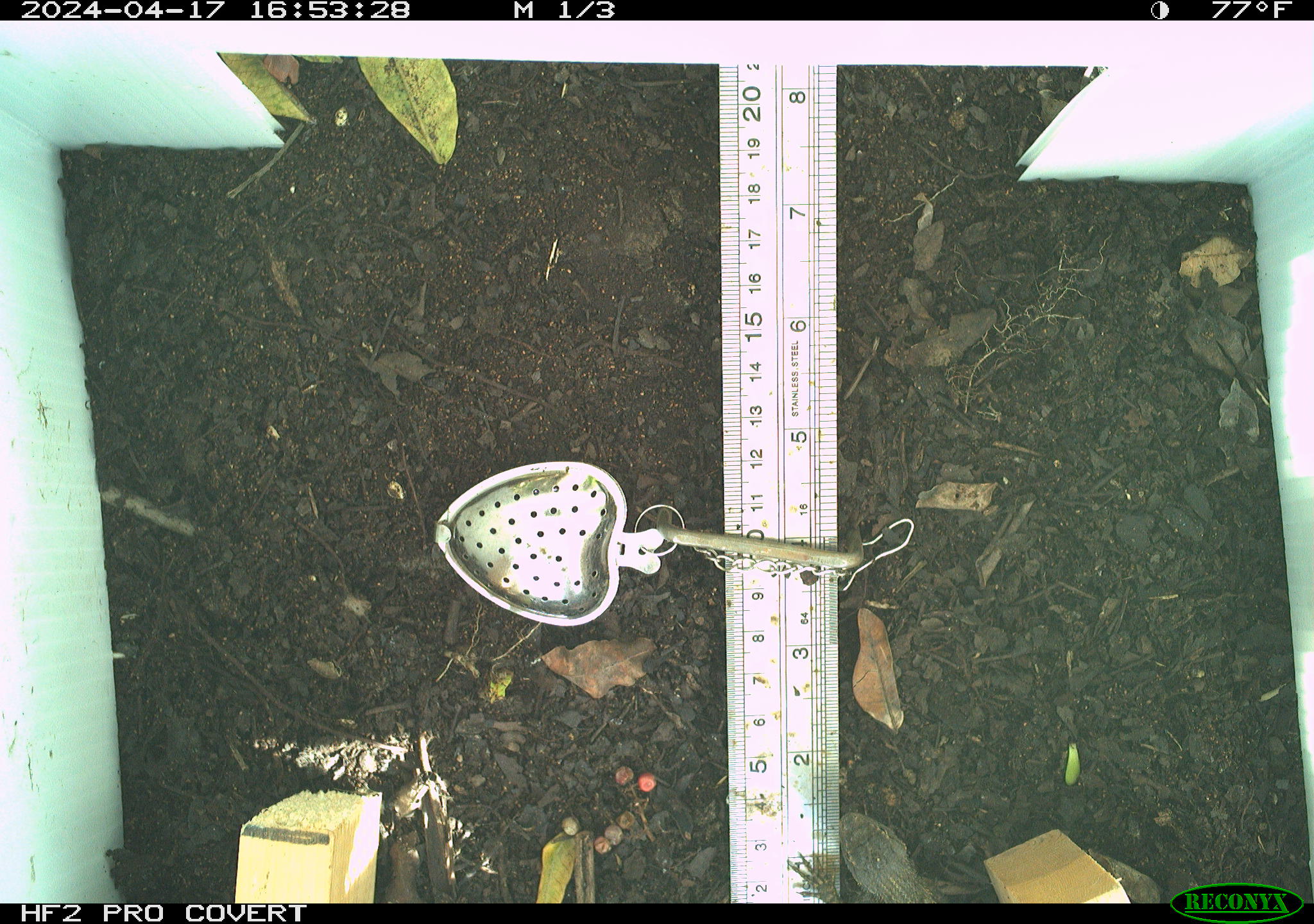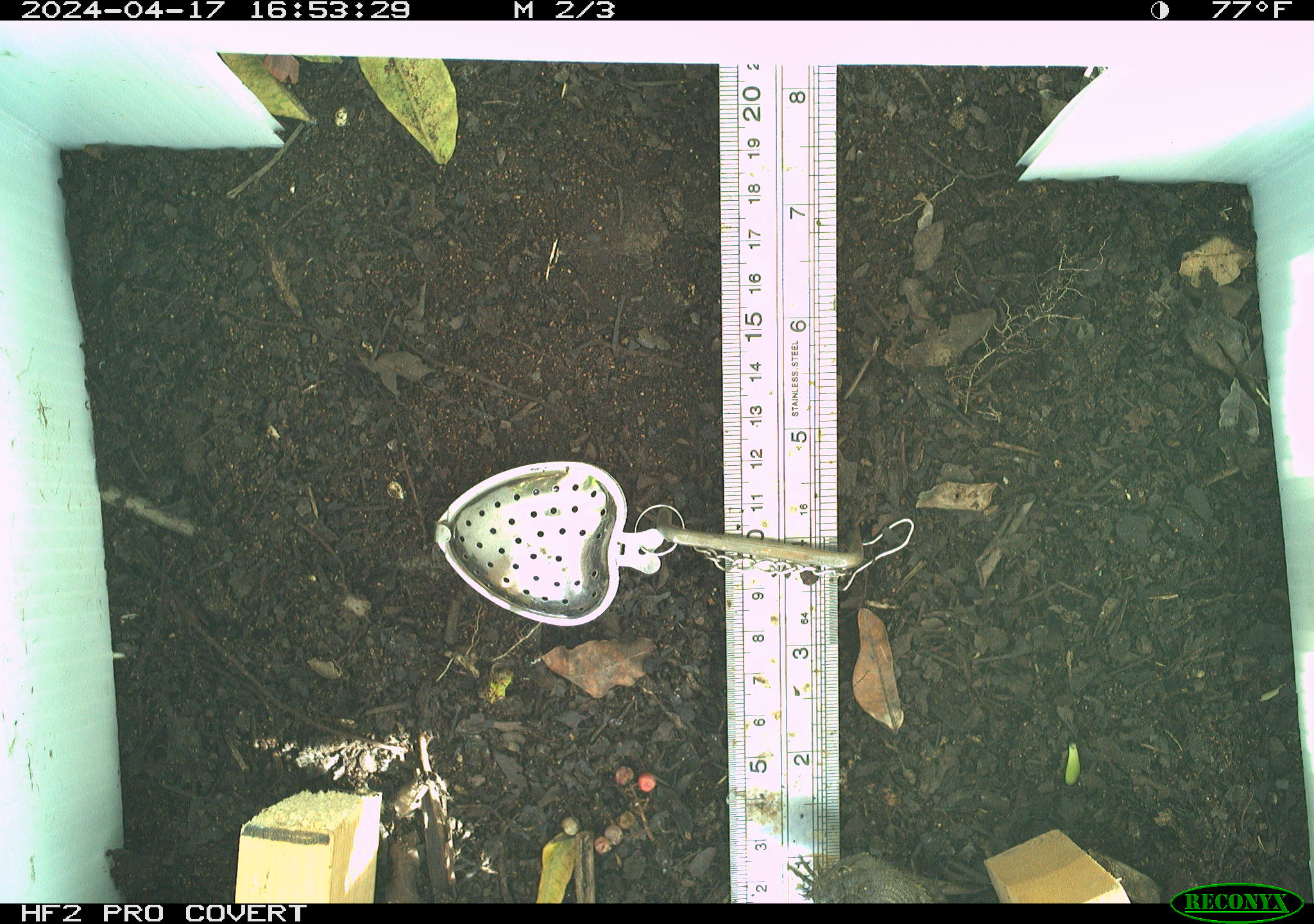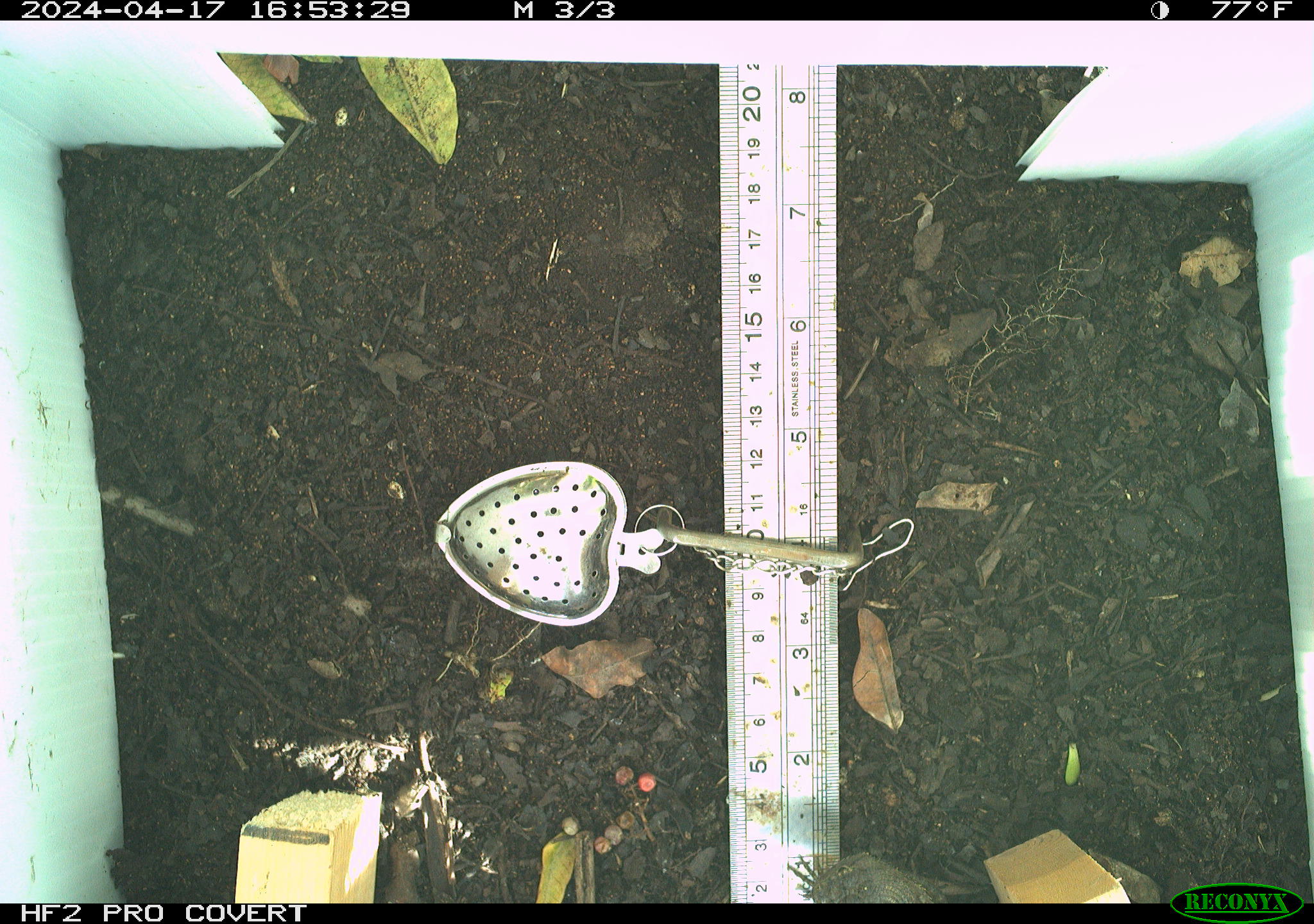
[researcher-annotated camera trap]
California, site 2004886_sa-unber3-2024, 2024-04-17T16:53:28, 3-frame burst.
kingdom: Animalia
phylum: Chordata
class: Reptilia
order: Squamata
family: Phrynosomatidae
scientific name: Phrynosomatidae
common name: phrynosomatid lizards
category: phrynosomatidae family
Phrynosomatidae family (phrynosomatid lizards) (Phrynosomatidae).